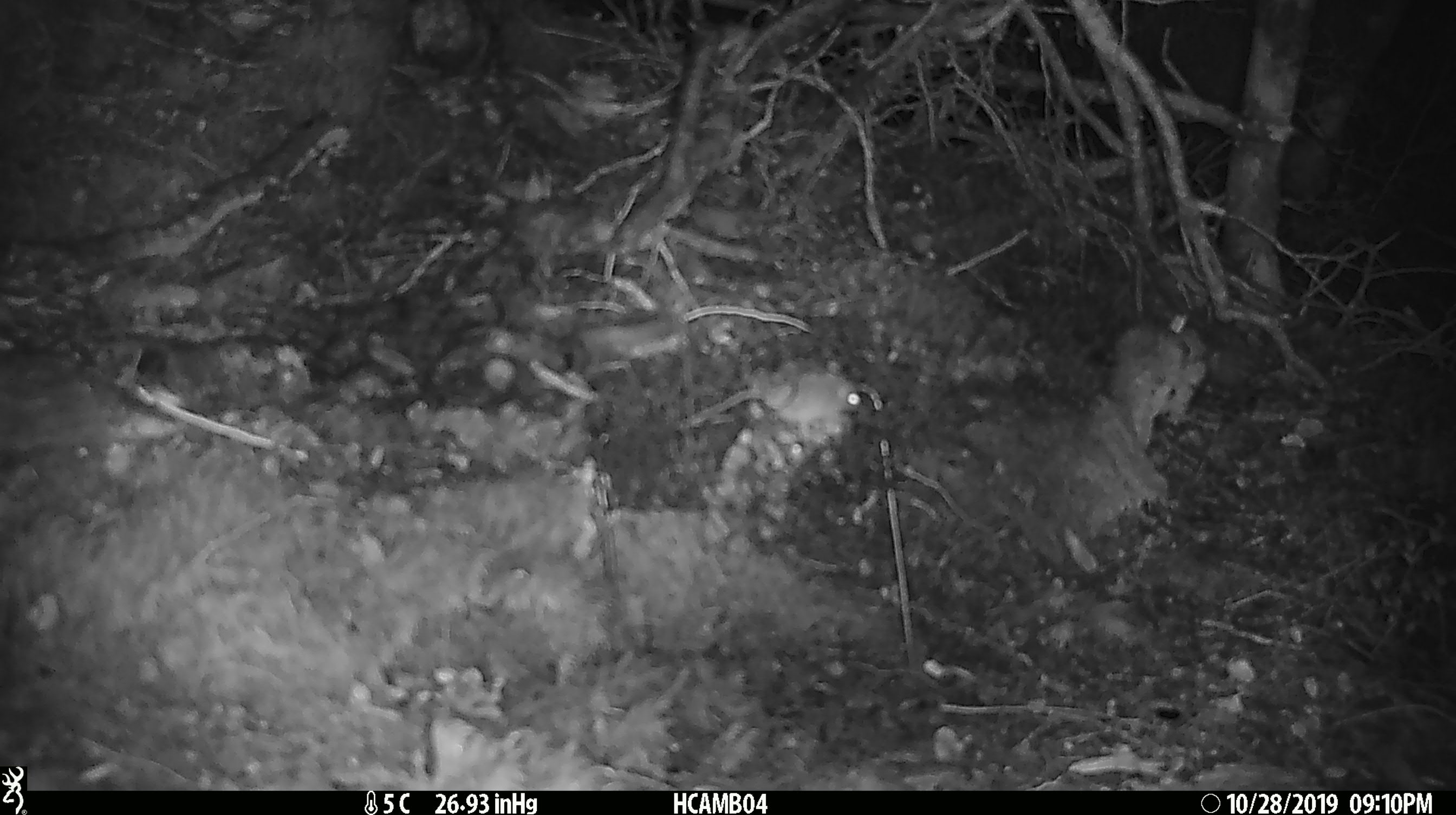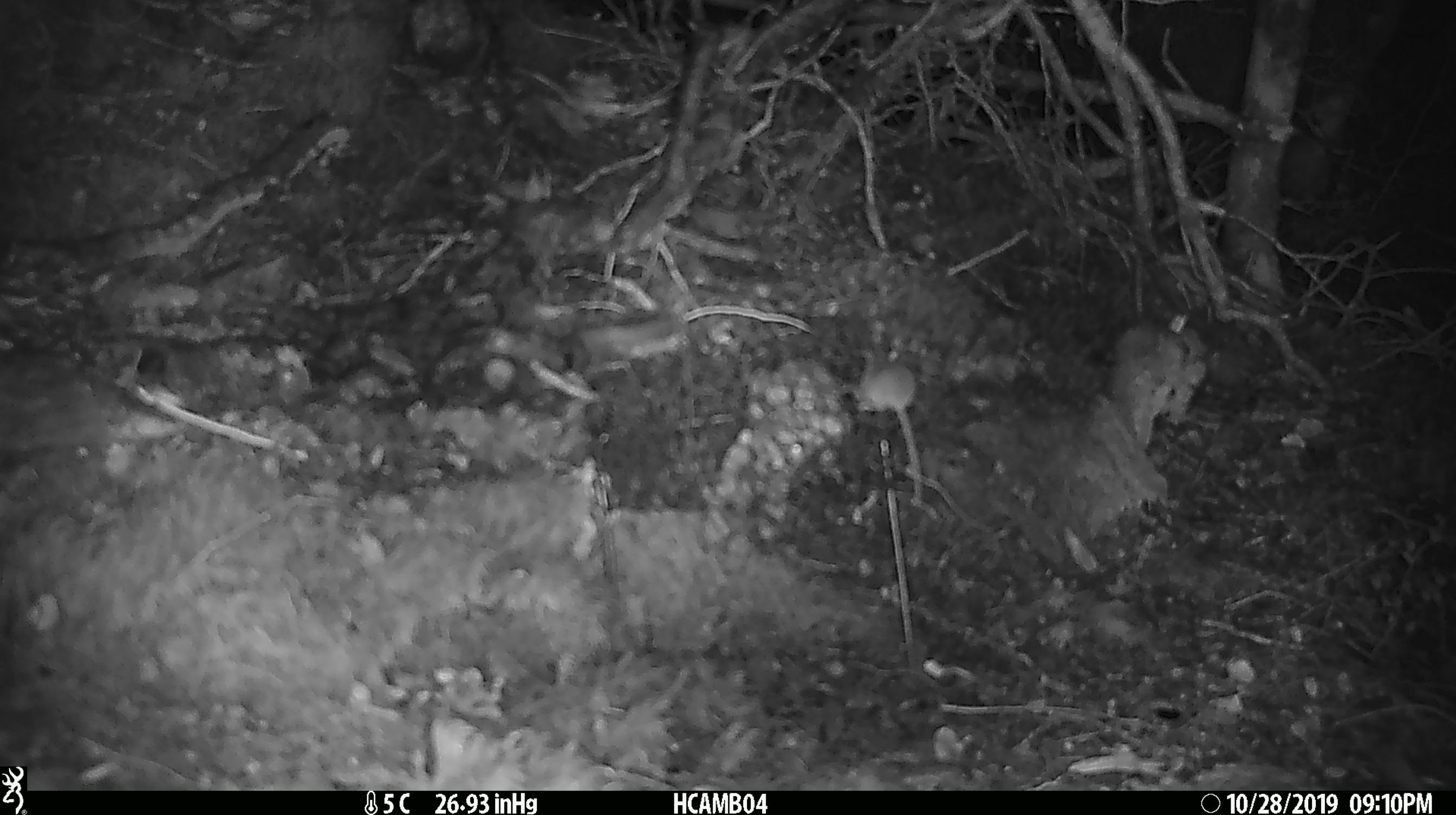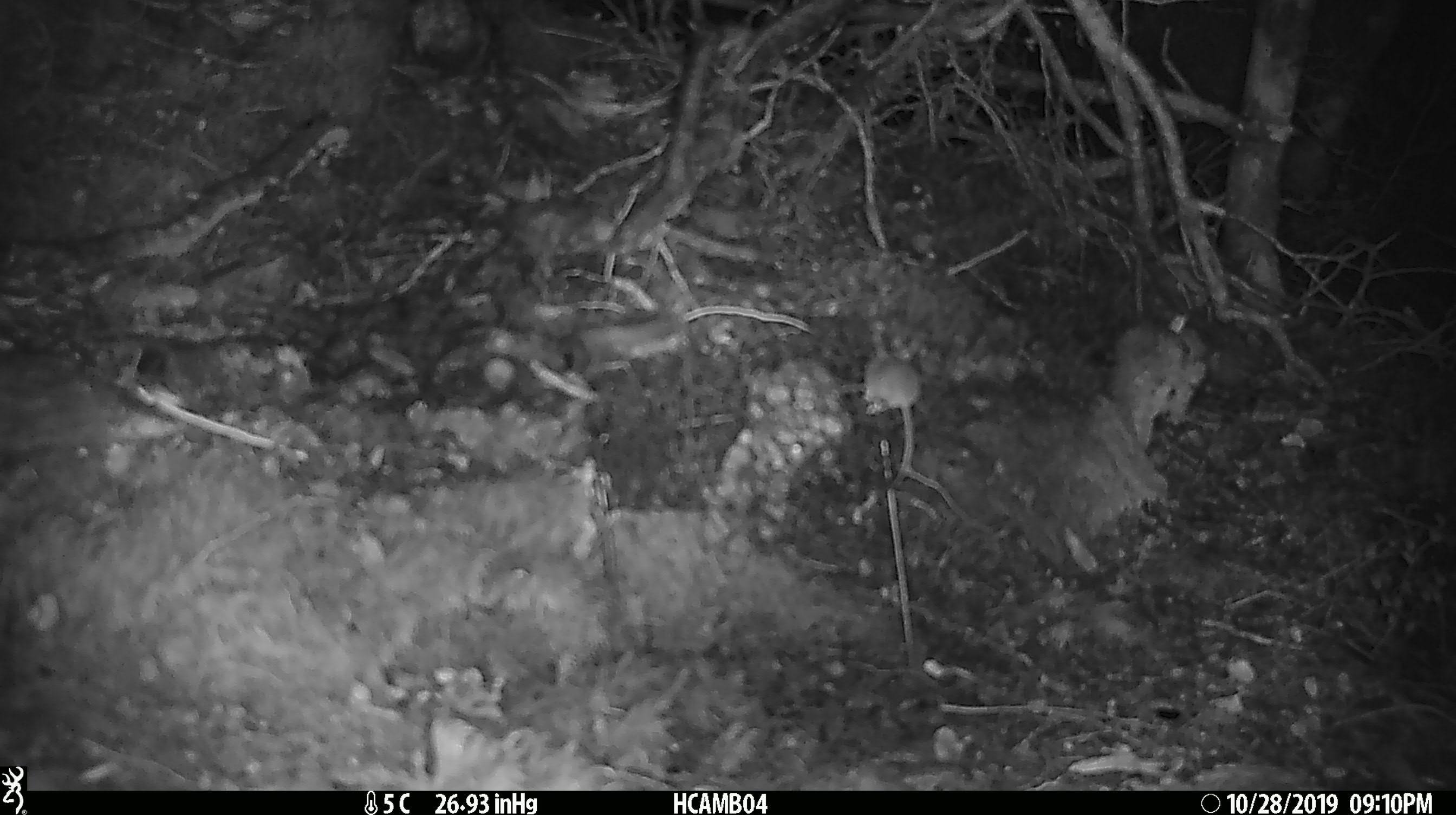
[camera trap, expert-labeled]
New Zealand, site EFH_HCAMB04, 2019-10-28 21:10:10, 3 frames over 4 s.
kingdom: Animalia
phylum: Chordata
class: Mammalia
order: Rodentia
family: Muridae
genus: Mus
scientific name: Mus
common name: mouse